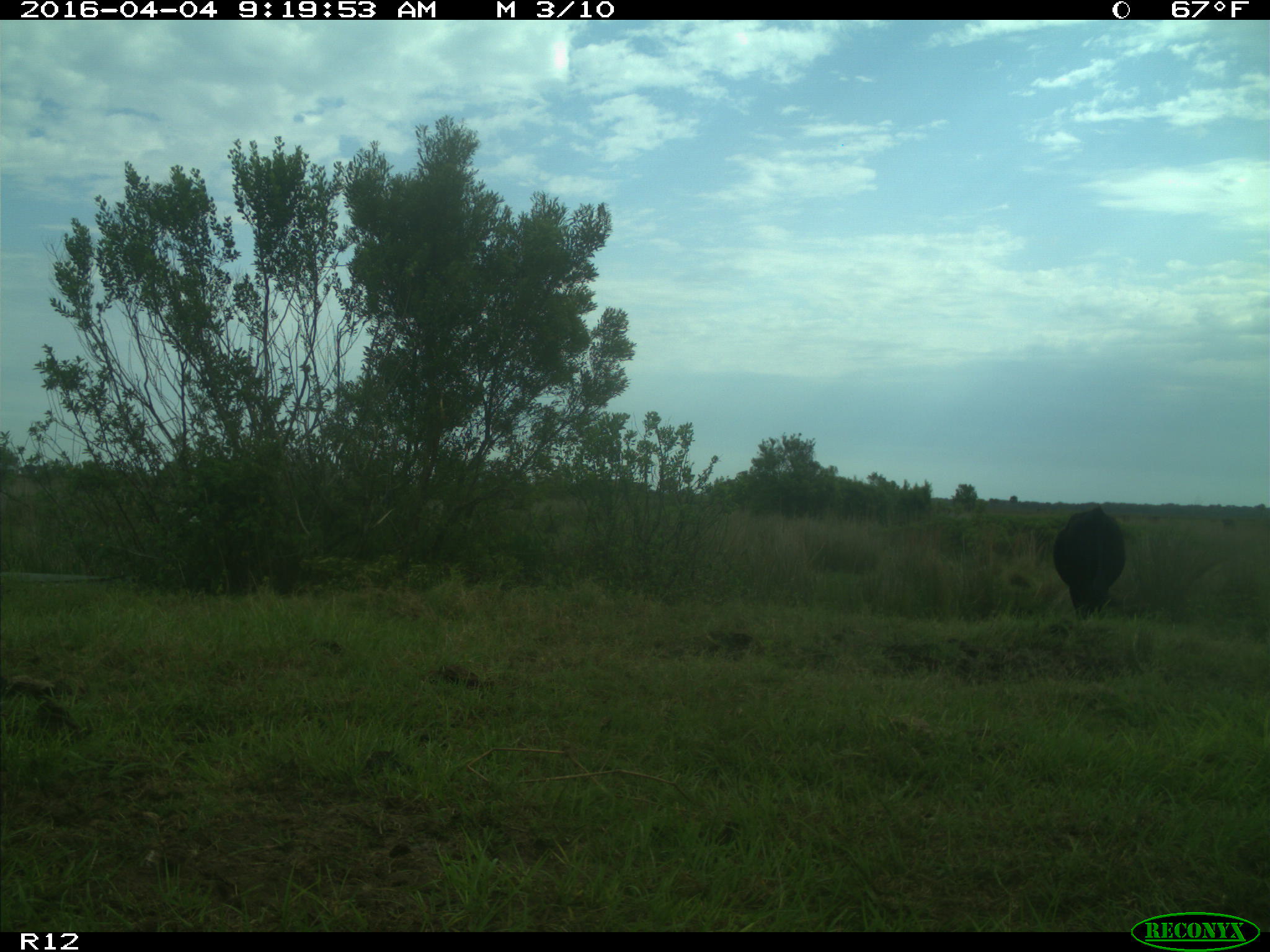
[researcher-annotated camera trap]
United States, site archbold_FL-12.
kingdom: Animalia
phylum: Chordata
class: Mammalia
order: Artiodactyla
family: Bovidae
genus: Bos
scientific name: Bos taurus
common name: domestic cow